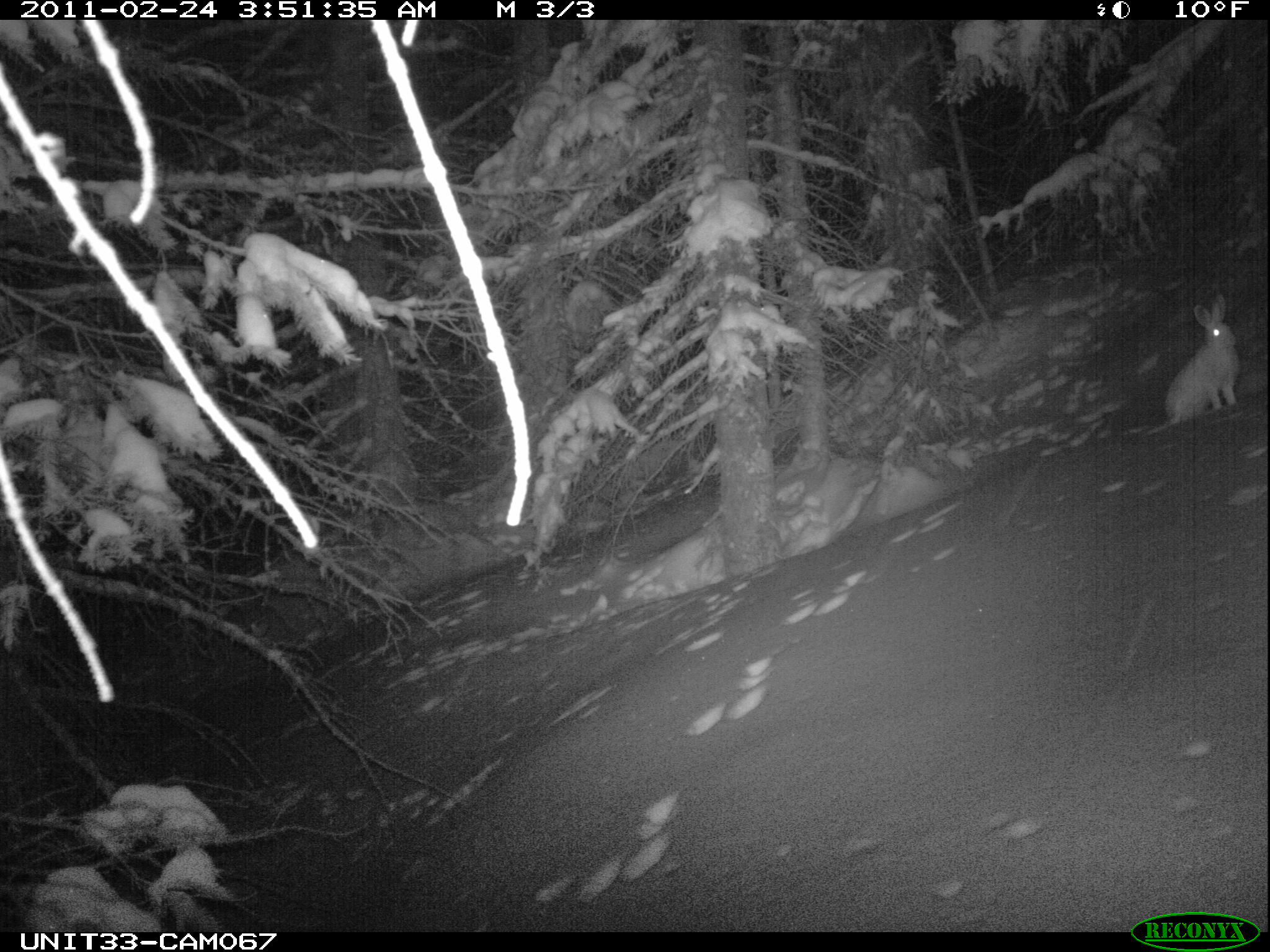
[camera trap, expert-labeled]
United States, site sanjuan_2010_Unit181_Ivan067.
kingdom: Animalia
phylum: Chordata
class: Mammalia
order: Lagomorpha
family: Leporidae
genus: Lepus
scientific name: Lepus americanus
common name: snowshoe hare